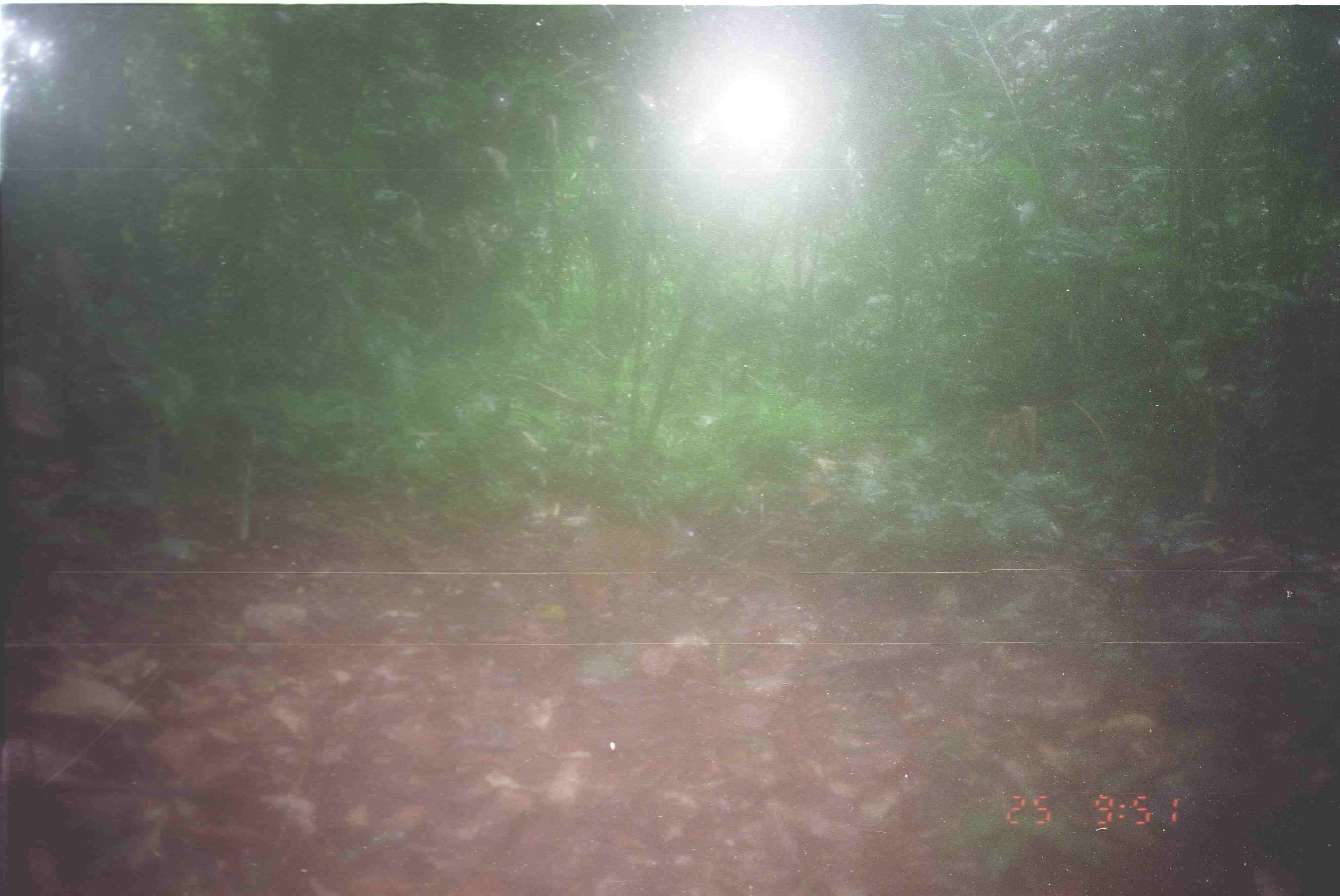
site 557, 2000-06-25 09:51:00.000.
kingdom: Animalia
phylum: Chordata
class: Mammalia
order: Artiodactyla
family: Tragulidae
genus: Tragulus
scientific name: Tragulus javanicus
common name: javan chevrotain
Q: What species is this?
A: Tragulus javanicus (javan chevrotain).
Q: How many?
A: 1.